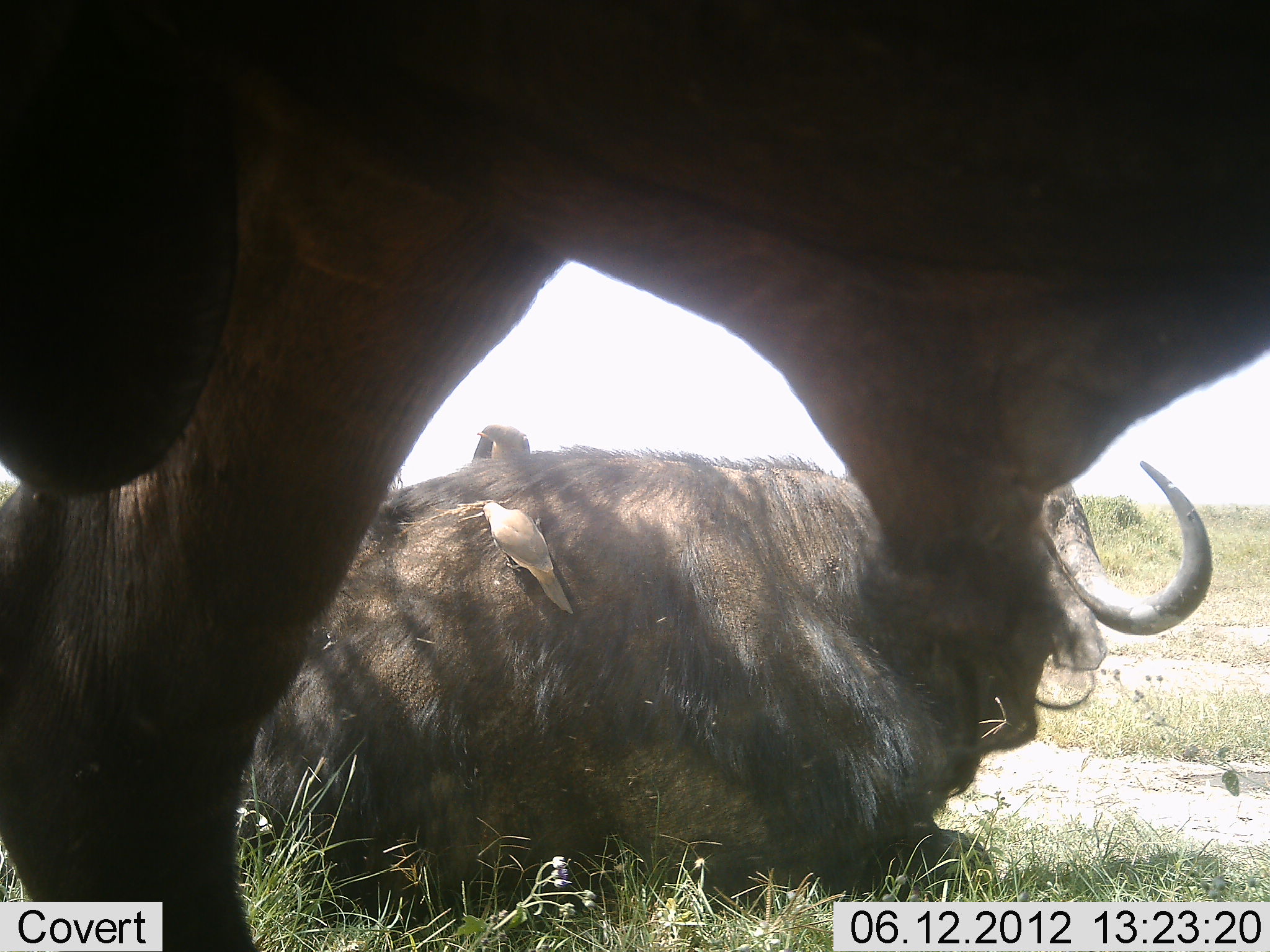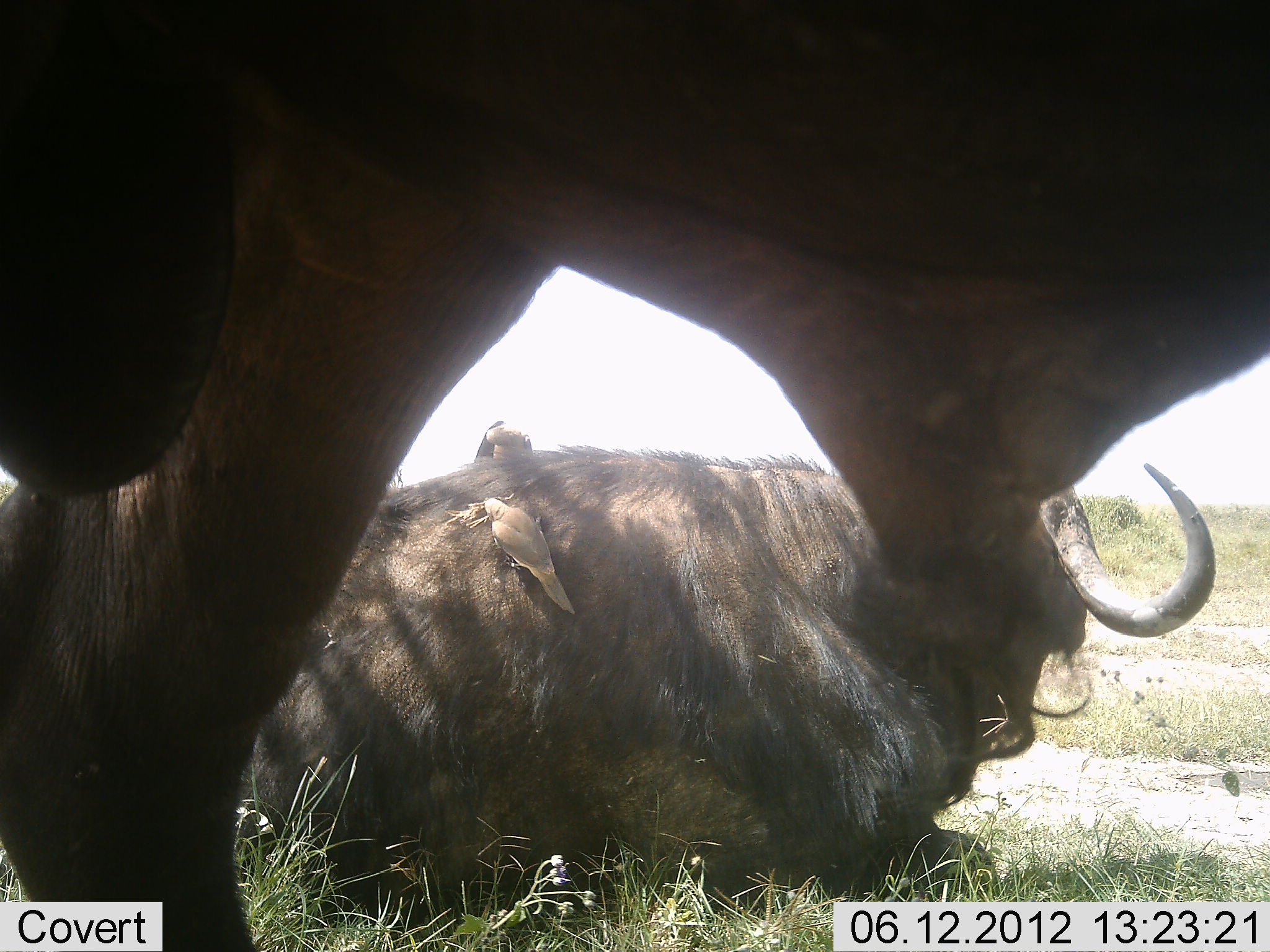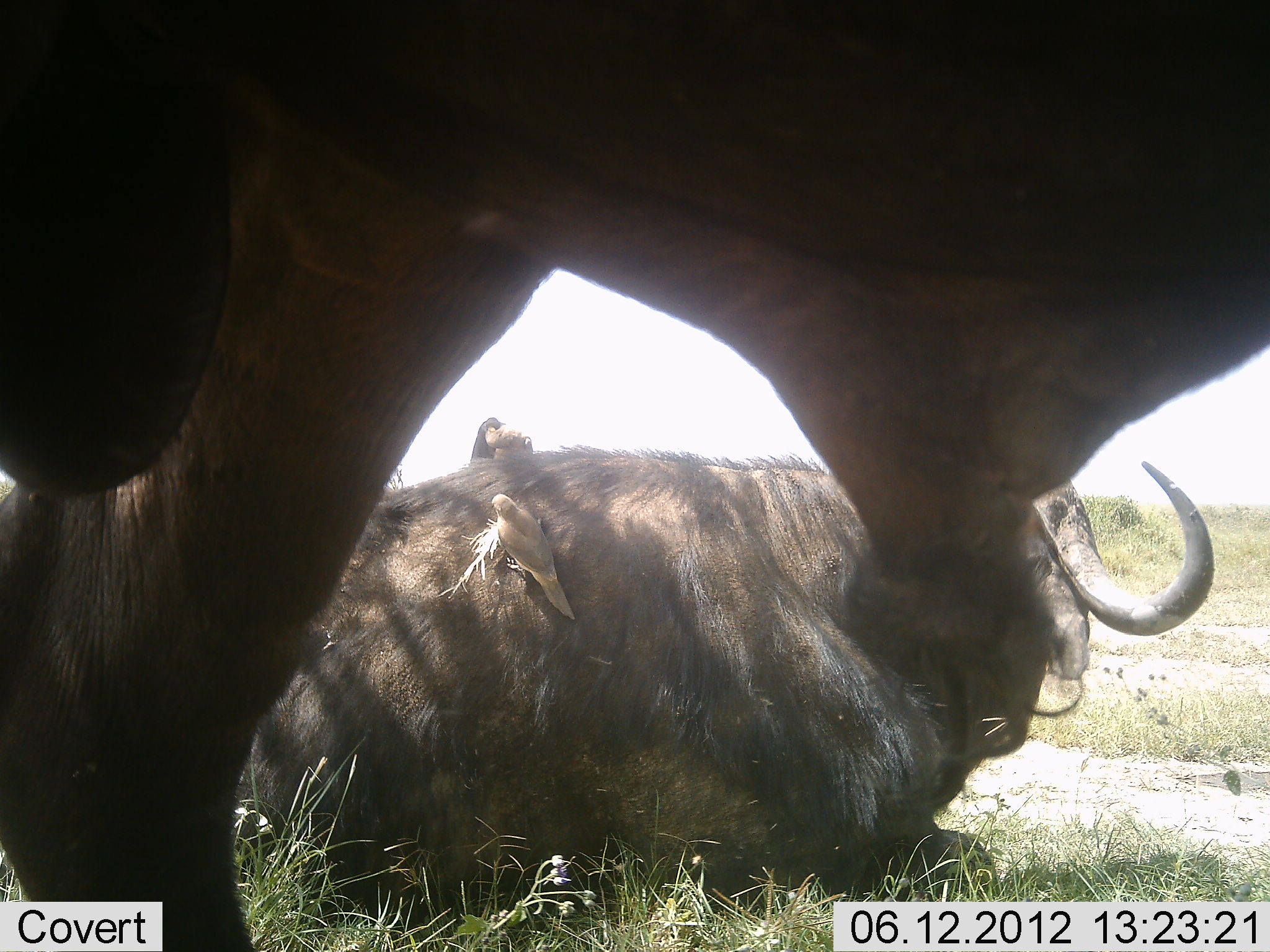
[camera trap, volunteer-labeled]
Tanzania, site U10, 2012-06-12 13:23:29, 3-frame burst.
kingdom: Animalia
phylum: Chordata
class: Mammalia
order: Artiodactyla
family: Bovidae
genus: Syncerus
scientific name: Syncerus caffer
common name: cape buffalo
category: buffalo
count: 2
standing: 73%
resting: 100%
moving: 0%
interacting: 0%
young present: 0%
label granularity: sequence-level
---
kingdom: Animalia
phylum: Chordata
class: Aves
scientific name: Aves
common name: bird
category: otherbird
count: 2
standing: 20%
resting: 7%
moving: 0%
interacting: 40%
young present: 0%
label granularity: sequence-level